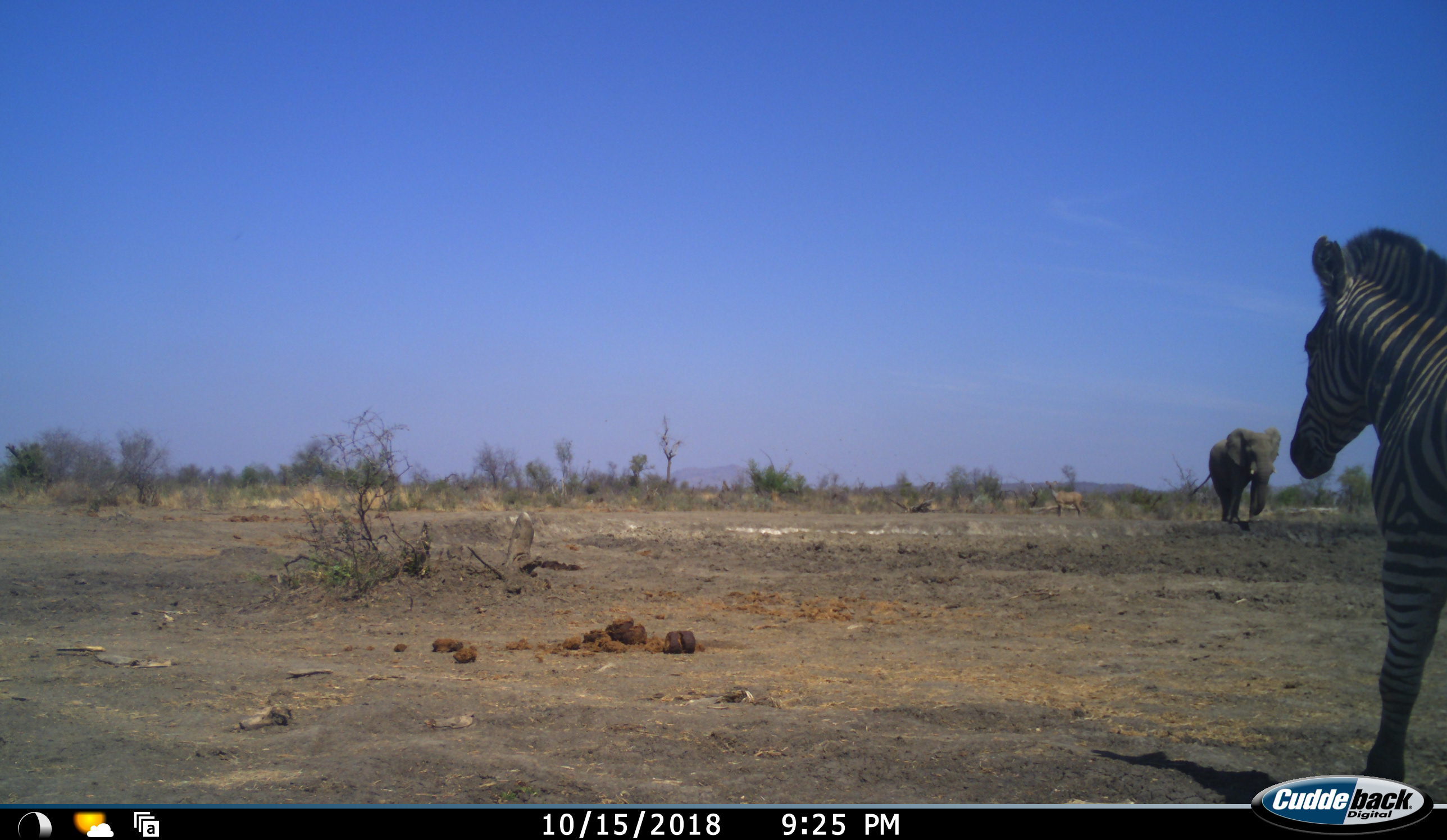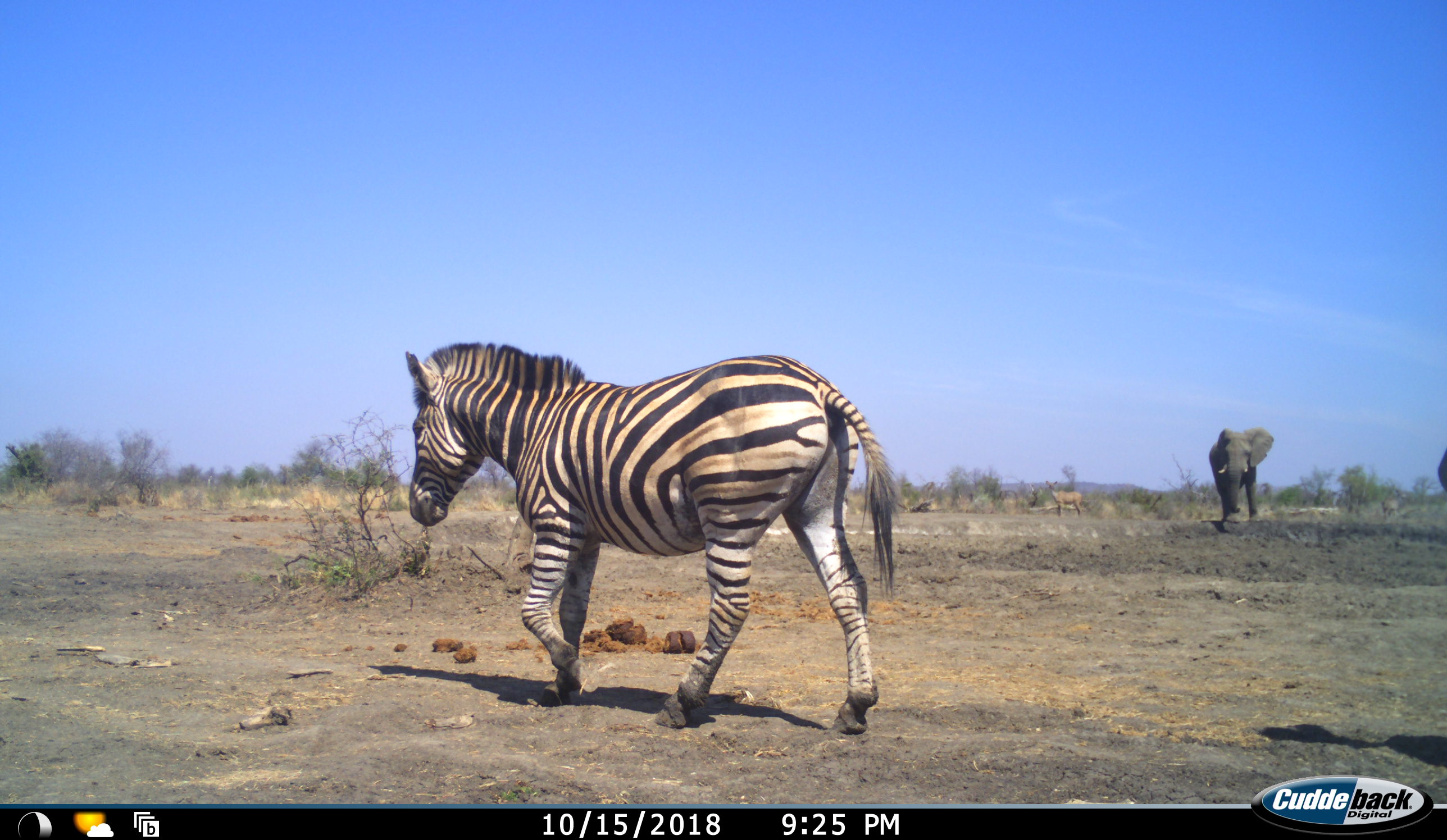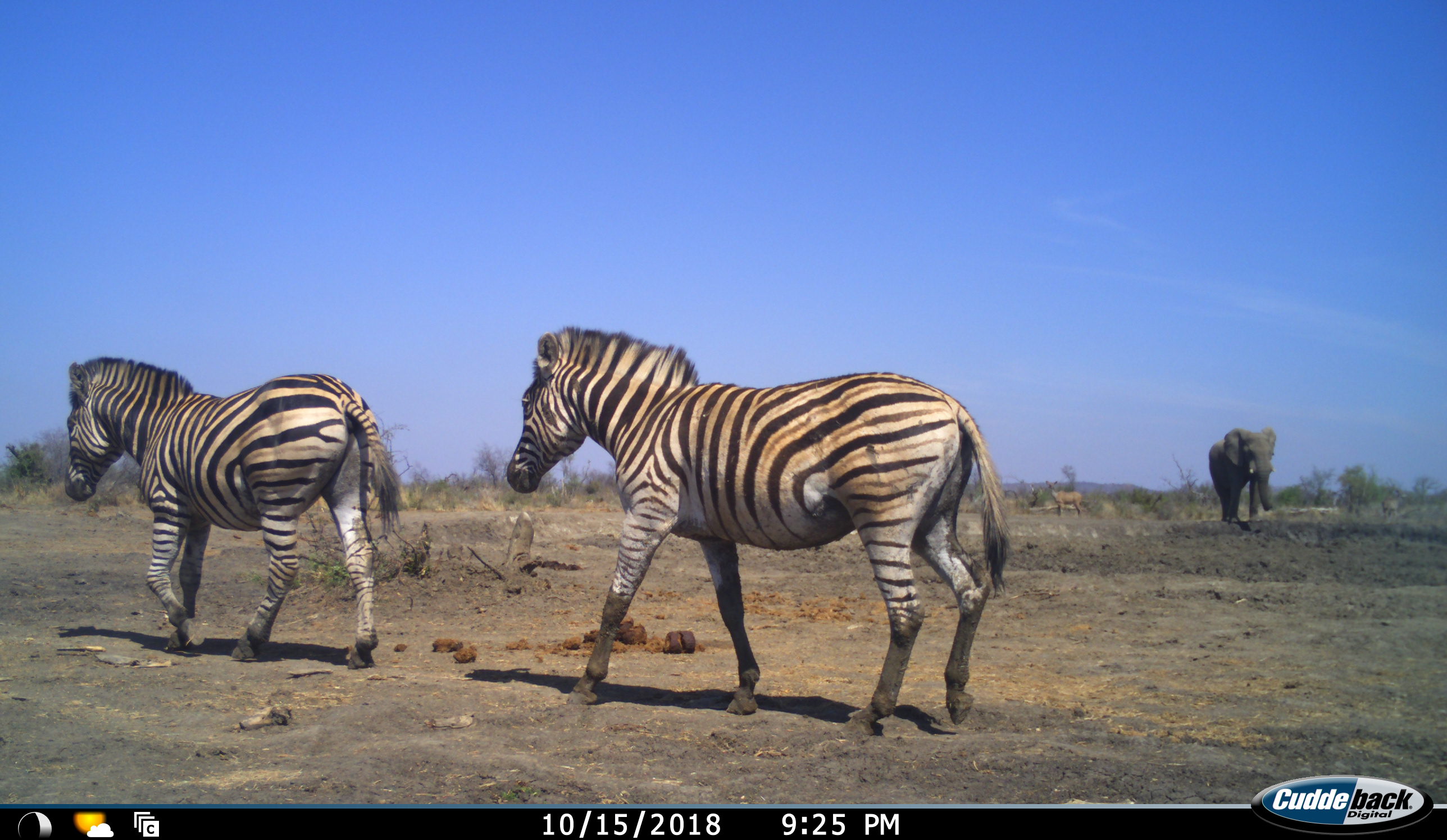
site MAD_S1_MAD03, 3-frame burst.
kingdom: Animalia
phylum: Chordata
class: Mammalia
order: Proboscidea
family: Elephantidae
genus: Loxodonta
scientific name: Loxodonta africana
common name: african bush elephant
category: elephant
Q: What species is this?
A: Elephant (african bush elephant) (Loxodonta africana).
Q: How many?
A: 1.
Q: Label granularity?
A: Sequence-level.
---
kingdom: Animalia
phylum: Chordata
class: Mammalia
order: Perissodactyla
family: Equidae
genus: Equus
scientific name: Equus quagga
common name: plains zebra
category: zebraplains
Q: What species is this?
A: Zebraplains (plains zebra) (Equus quagga).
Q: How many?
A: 2.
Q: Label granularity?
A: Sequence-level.